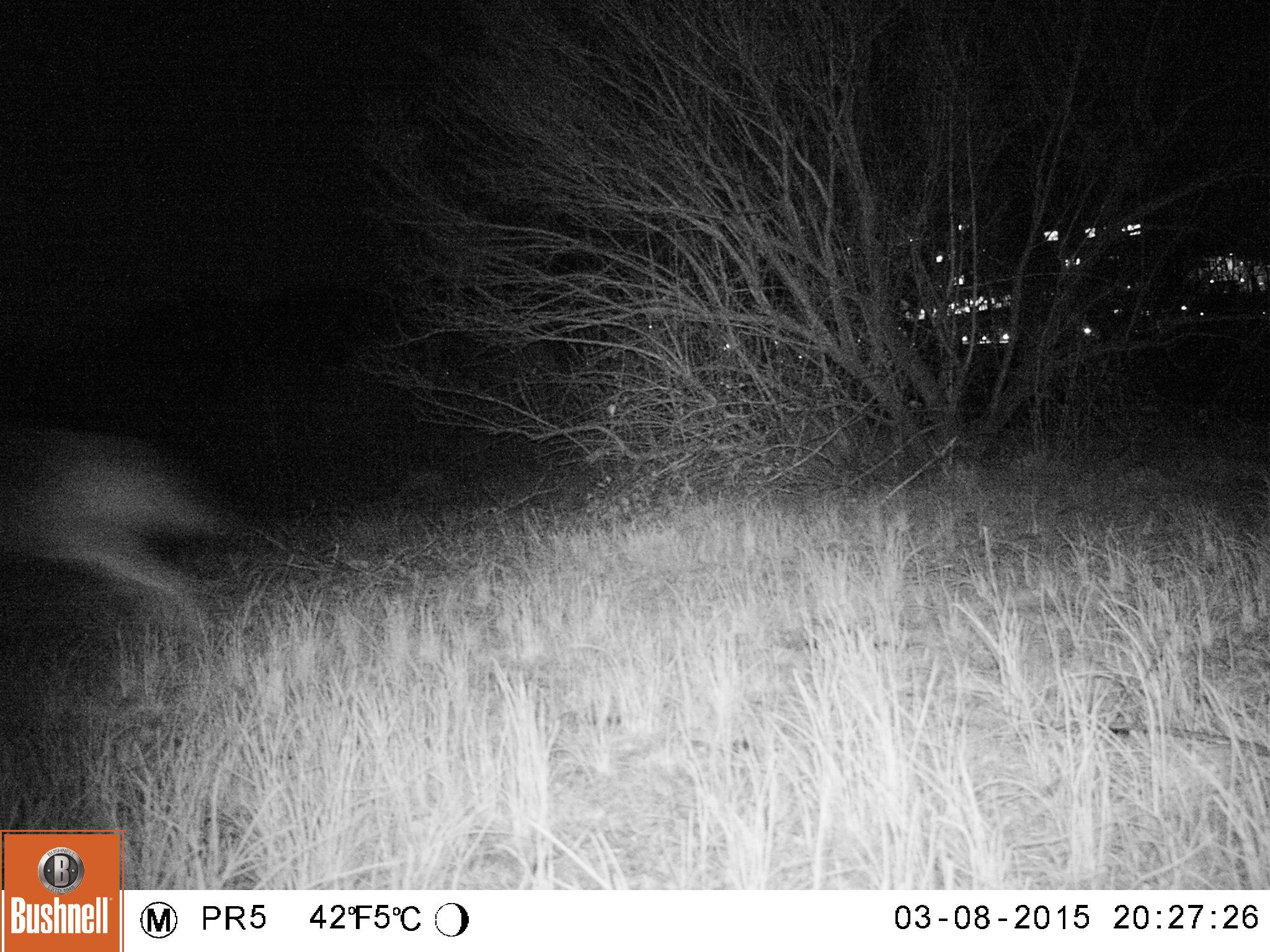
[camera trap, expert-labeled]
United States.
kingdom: Animalia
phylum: Chordata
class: Mammalia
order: Carnivora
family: Canidae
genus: Canis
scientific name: Canis latrans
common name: coyote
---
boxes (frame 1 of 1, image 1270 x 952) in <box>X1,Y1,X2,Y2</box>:
Coyote: <box>2,410,235,668</box>